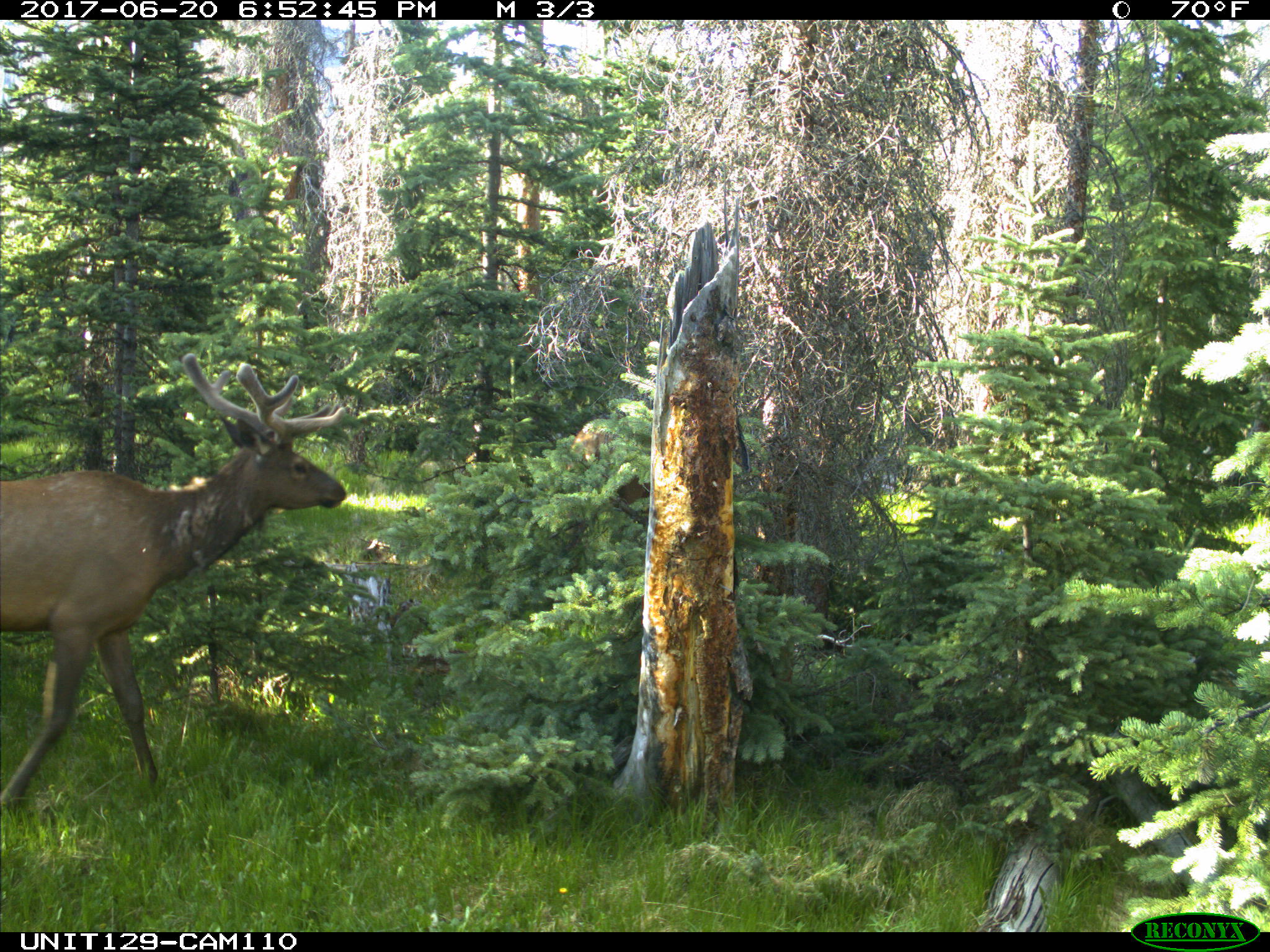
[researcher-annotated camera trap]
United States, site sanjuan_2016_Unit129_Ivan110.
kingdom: Animalia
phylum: Chordata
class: Mammalia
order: Artiodactyla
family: Cervidae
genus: Cervus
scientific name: Cervus elaphus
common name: red deer